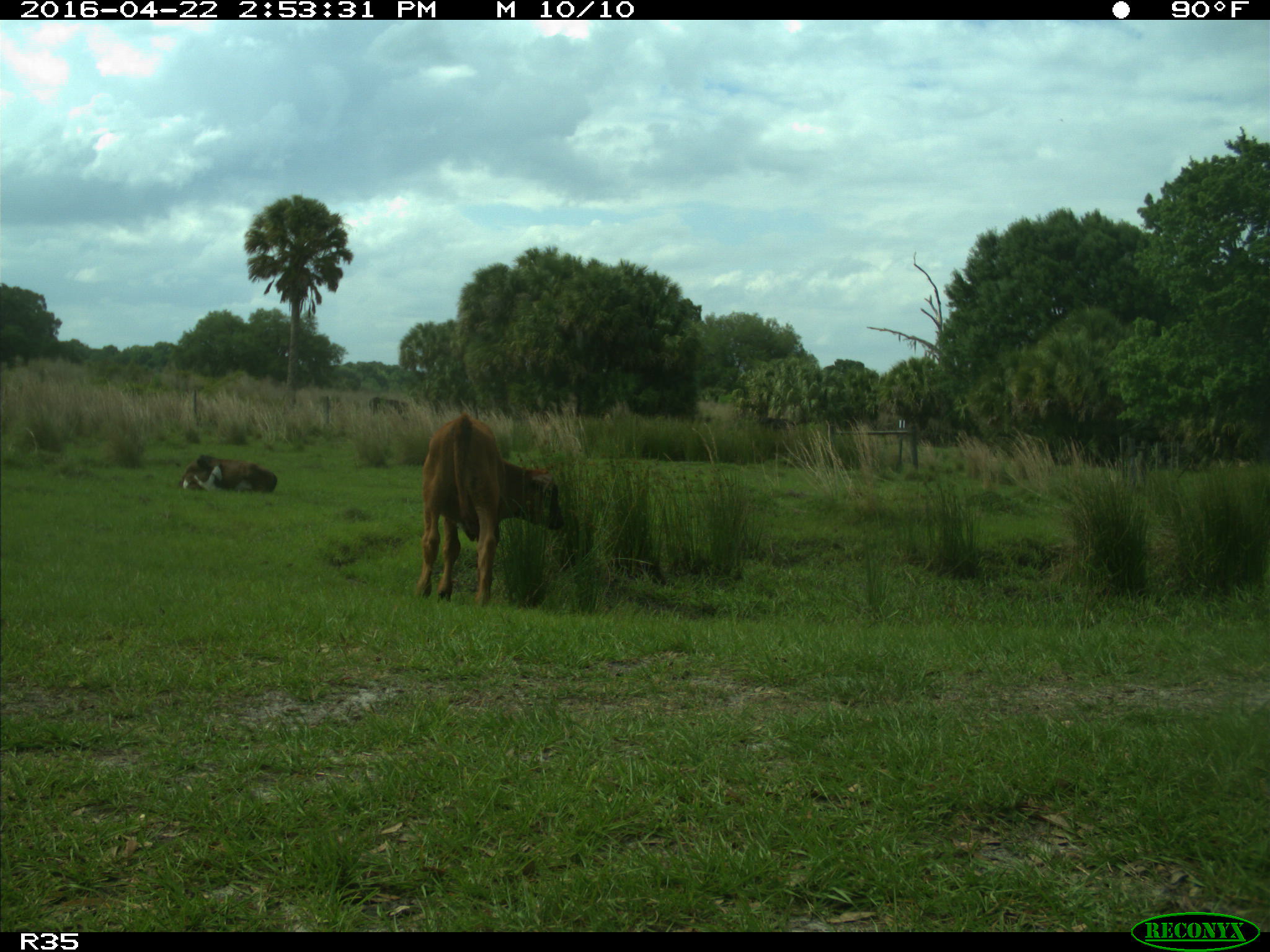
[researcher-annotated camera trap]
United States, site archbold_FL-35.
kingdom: Animalia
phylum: Chordata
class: Mammalia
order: Artiodactyla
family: Bovidae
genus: Bos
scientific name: Bos taurus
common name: domestic cow